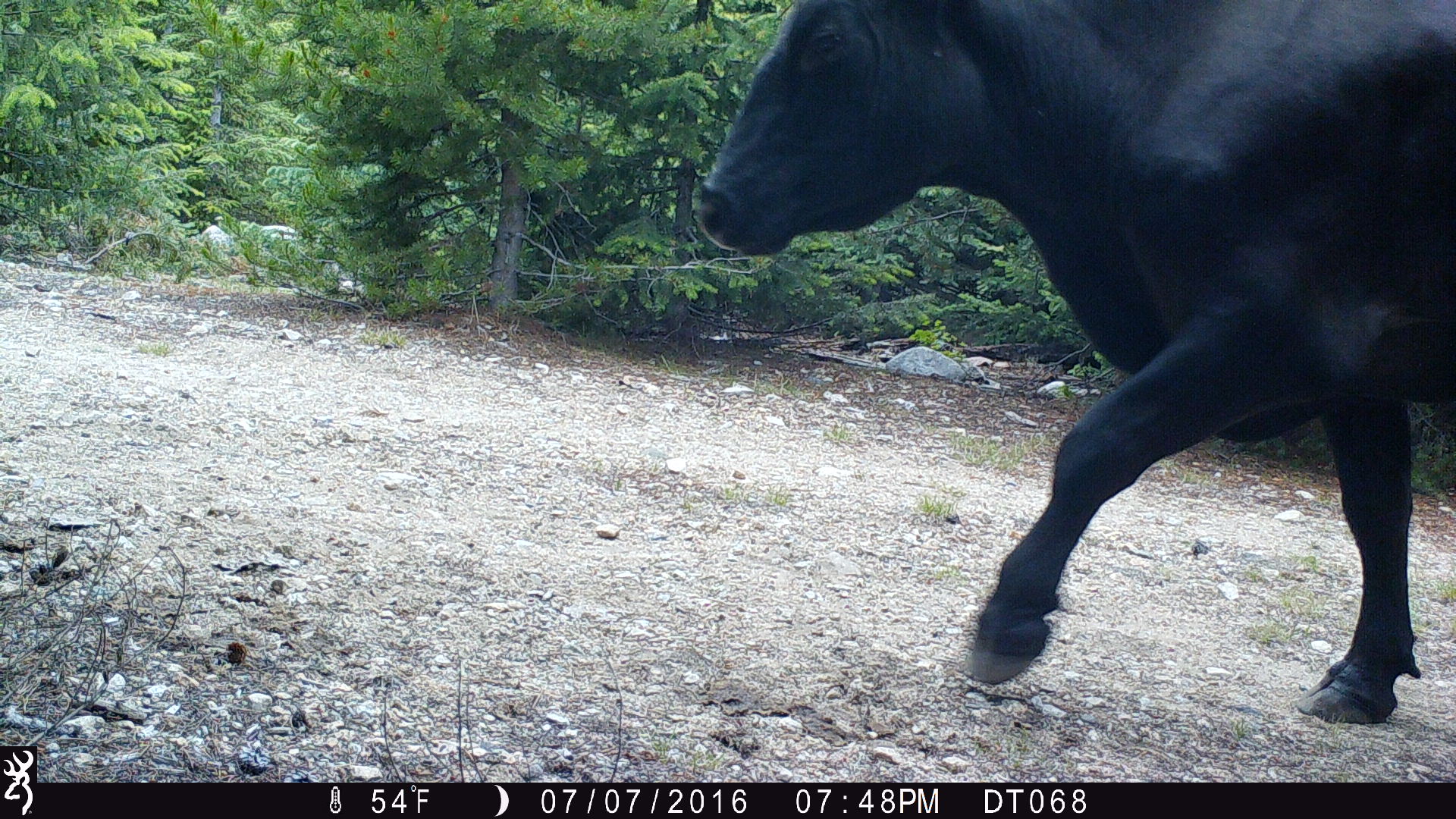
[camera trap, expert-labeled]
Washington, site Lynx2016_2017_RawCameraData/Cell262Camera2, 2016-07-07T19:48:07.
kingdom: Animalia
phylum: Chordata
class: Mammalia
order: Artiodactyla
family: Bovidae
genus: Bos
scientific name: Bos taurus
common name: domestic cattle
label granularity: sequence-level